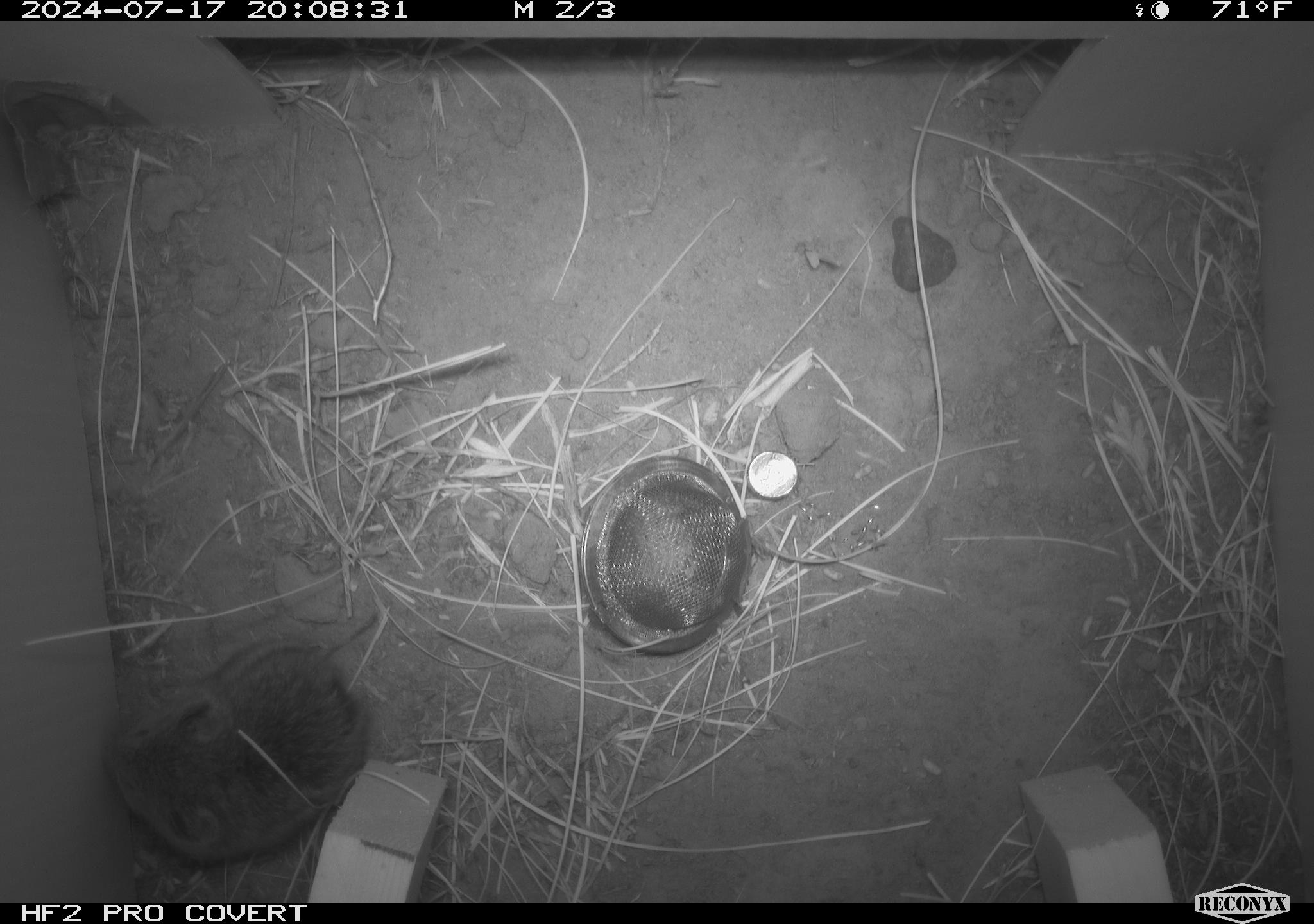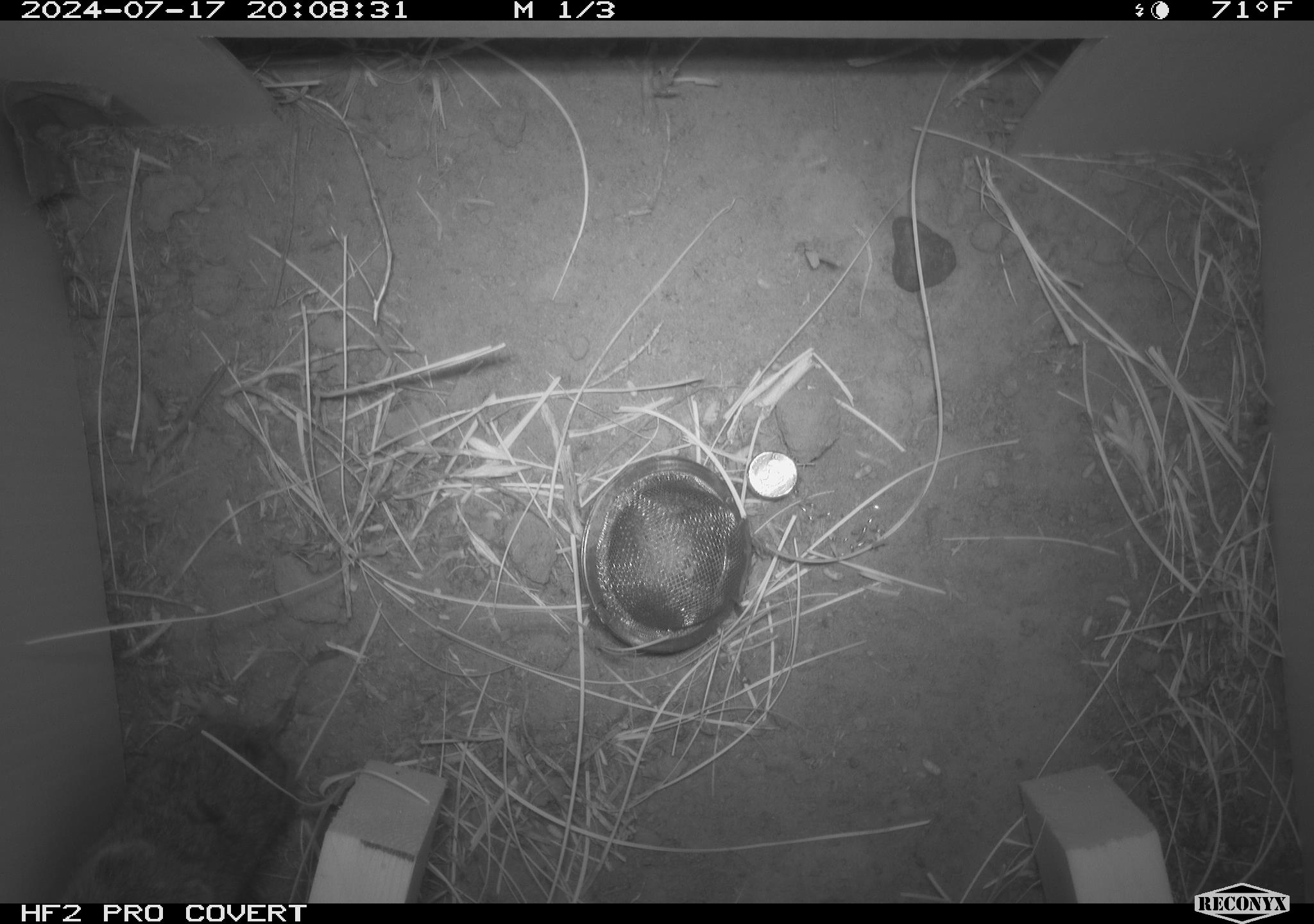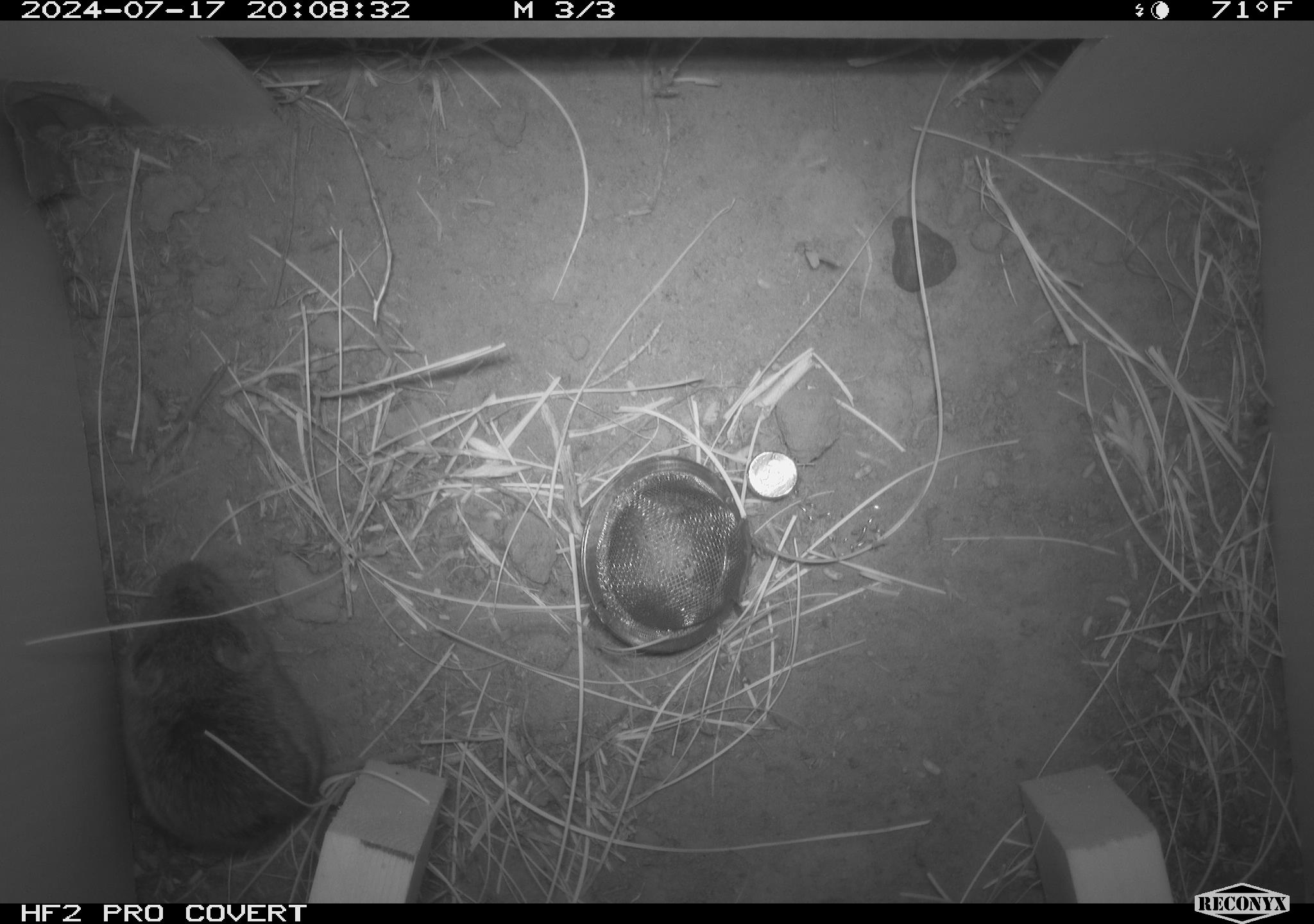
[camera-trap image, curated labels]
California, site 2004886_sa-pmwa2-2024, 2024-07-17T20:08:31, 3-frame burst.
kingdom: Animalia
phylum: Chordata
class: Mammalia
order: Rodentia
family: Cricetidae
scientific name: Arvicolinae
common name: voles, lemmings, and muskrats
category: arvicolinae subfamily